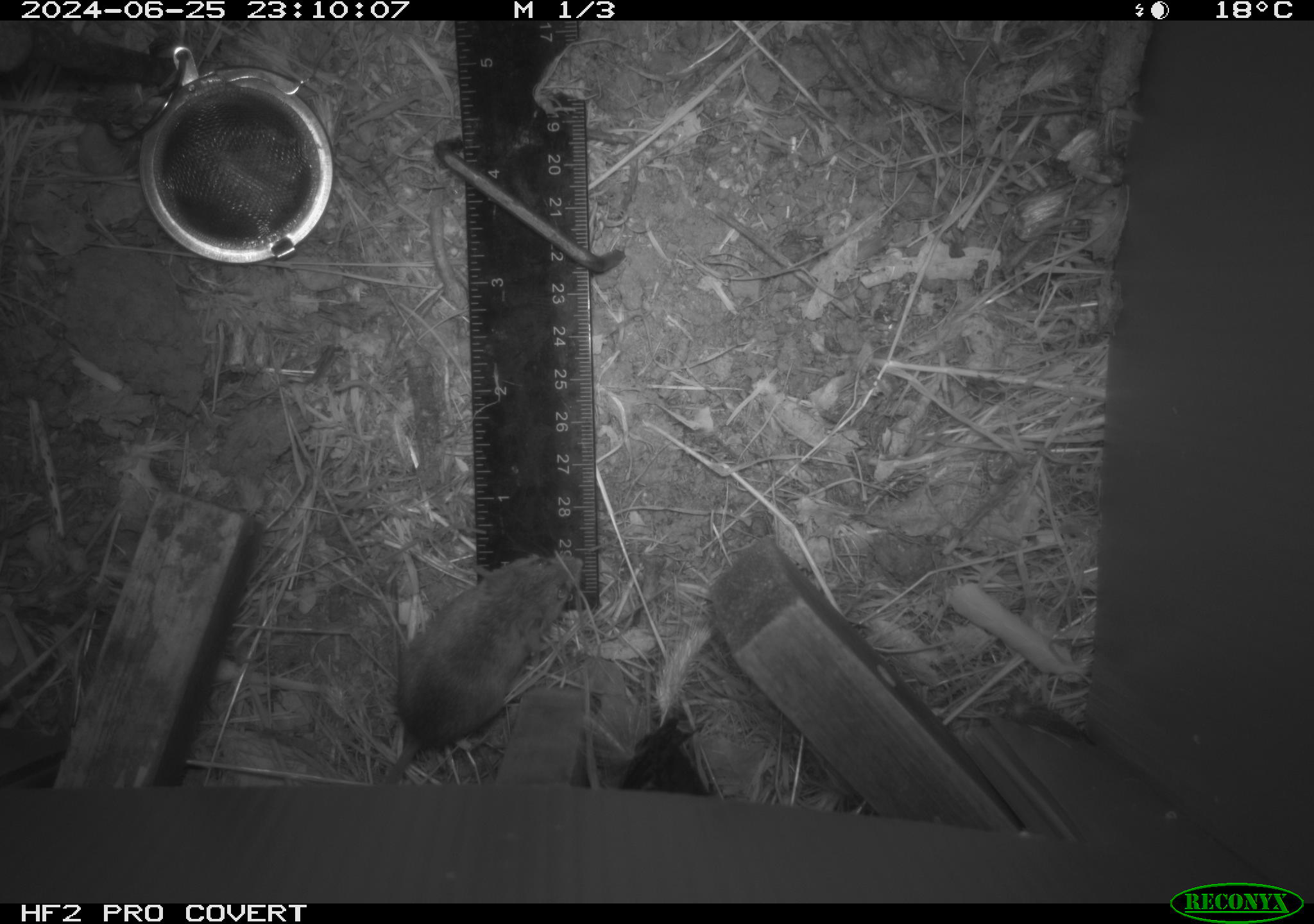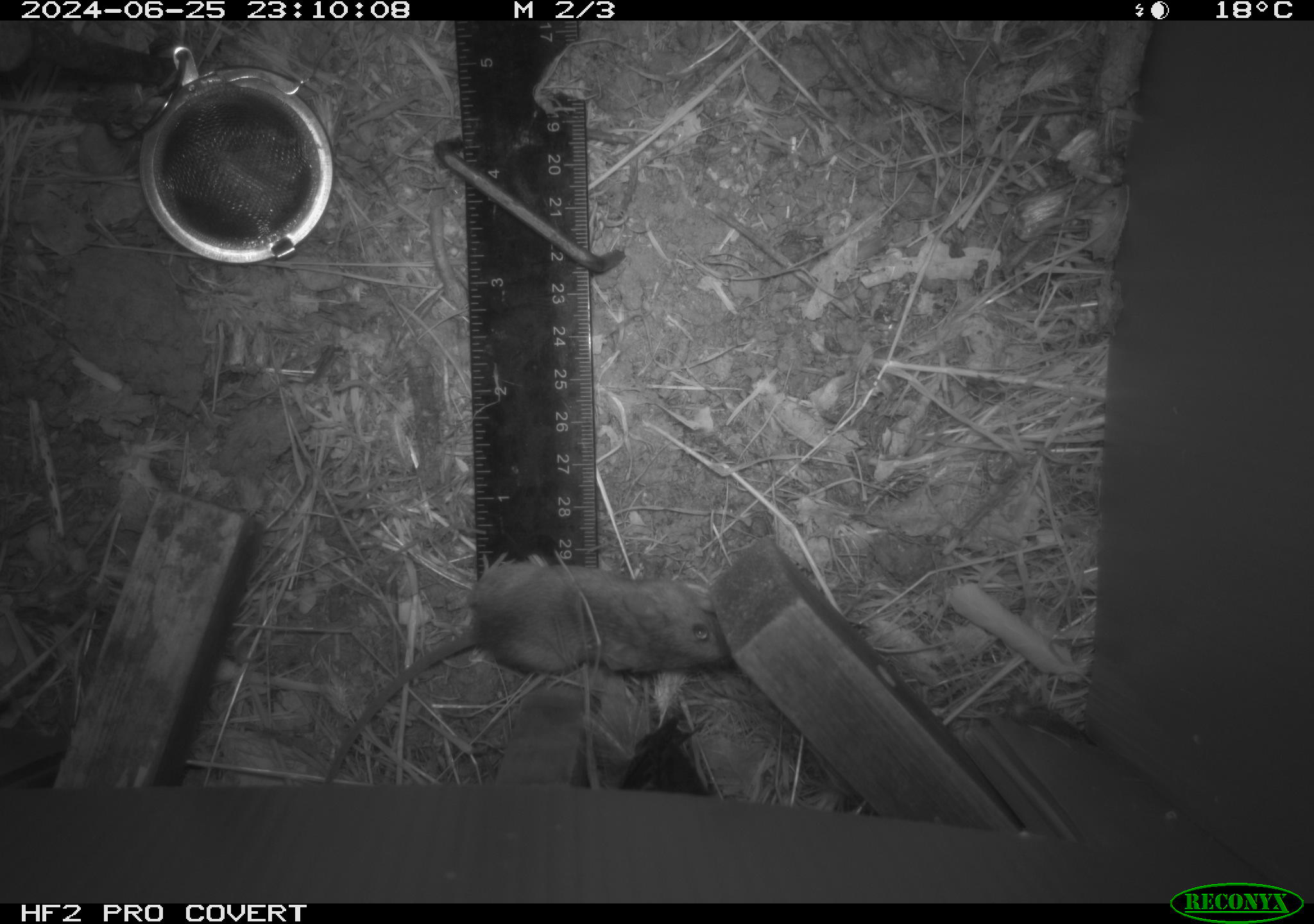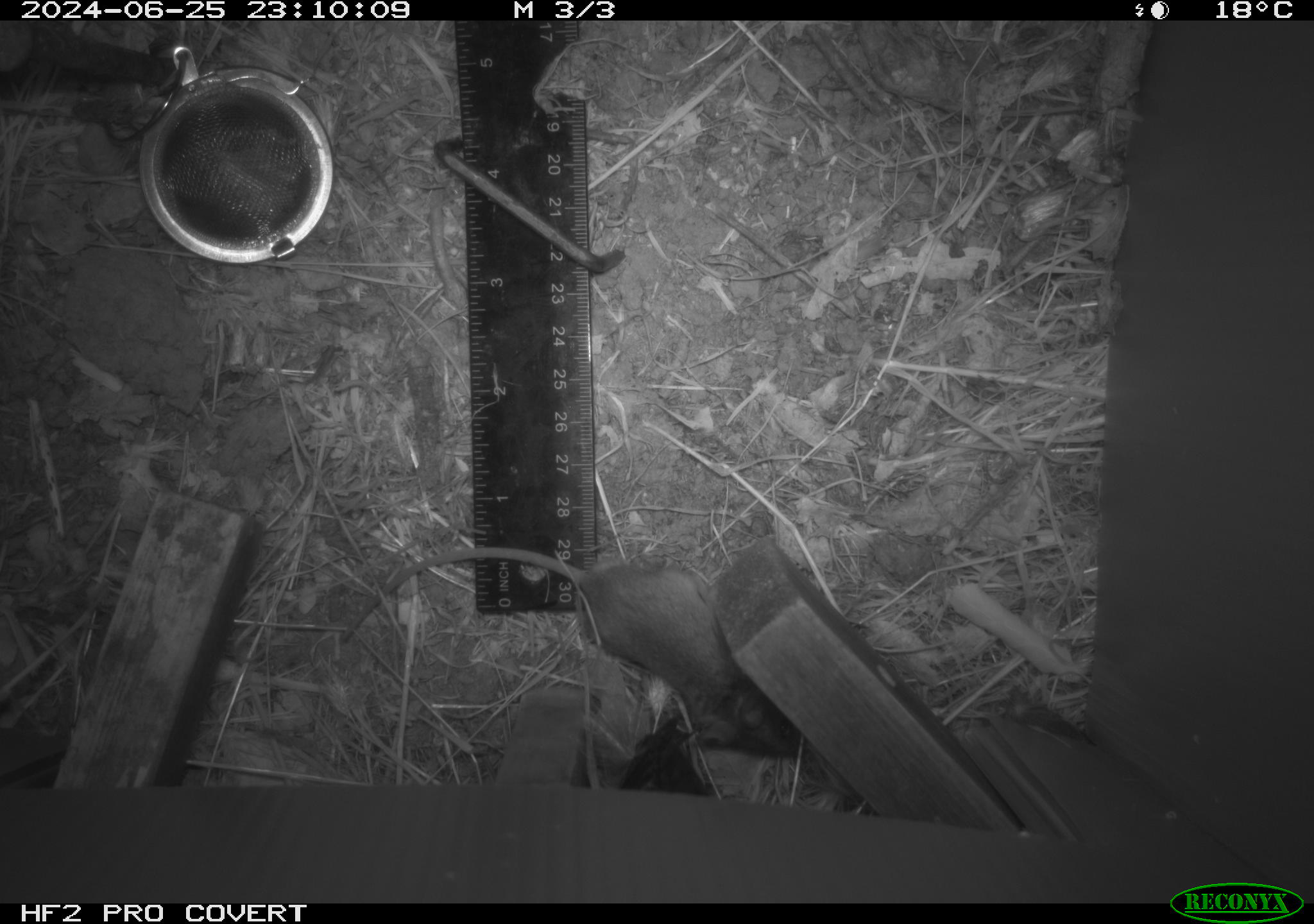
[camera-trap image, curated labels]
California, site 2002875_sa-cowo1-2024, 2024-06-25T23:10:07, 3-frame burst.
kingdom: Animalia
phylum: Chordata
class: Mammalia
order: Rodentia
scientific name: Rodentia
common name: mouse species